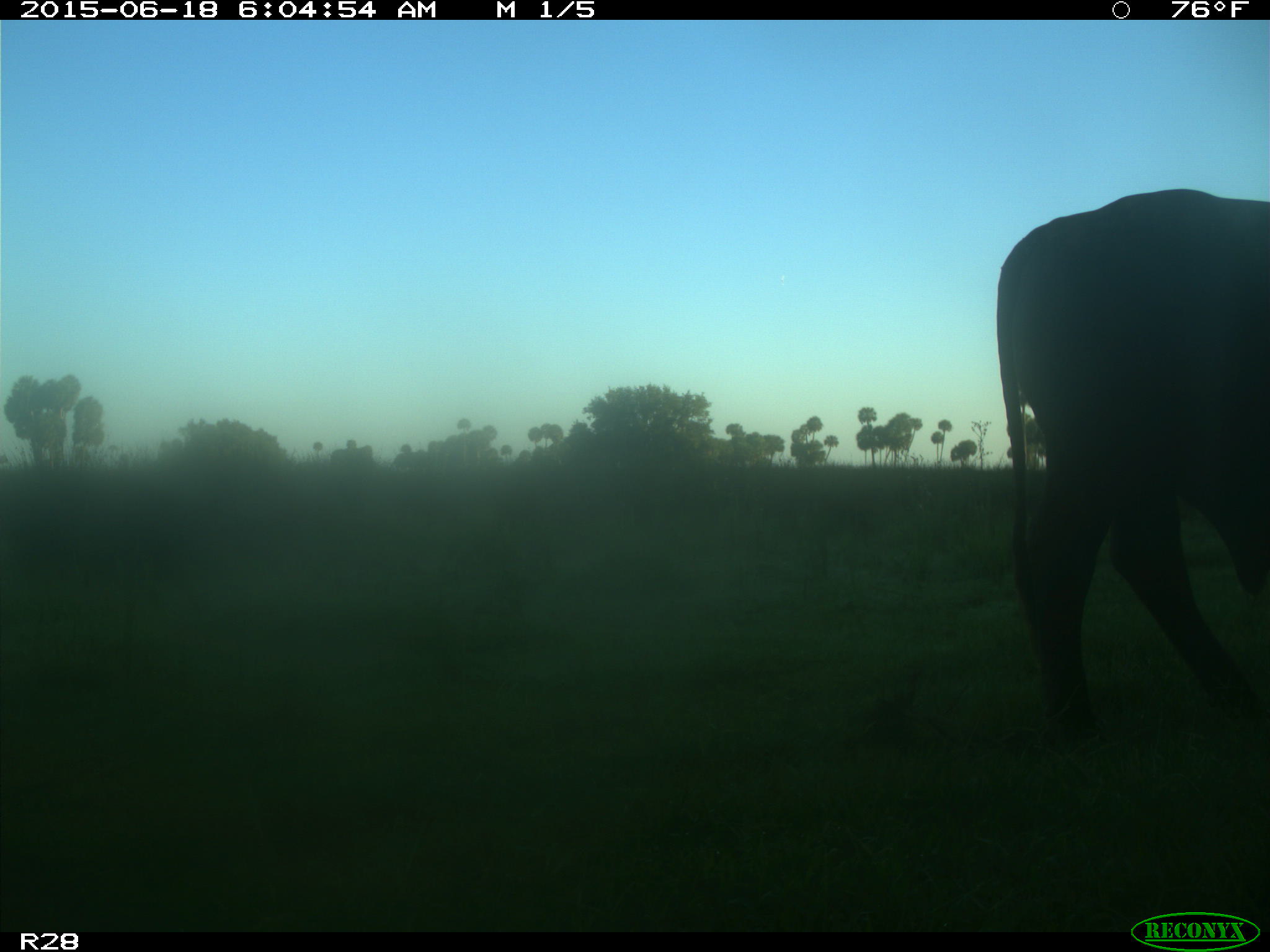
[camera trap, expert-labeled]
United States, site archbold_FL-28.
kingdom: Animalia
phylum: Chordata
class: Mammalia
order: Artiodactyla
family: Bovidae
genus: Bos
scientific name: Bos taurus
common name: domestic cow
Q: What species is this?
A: Bos taurus (domestic cow).